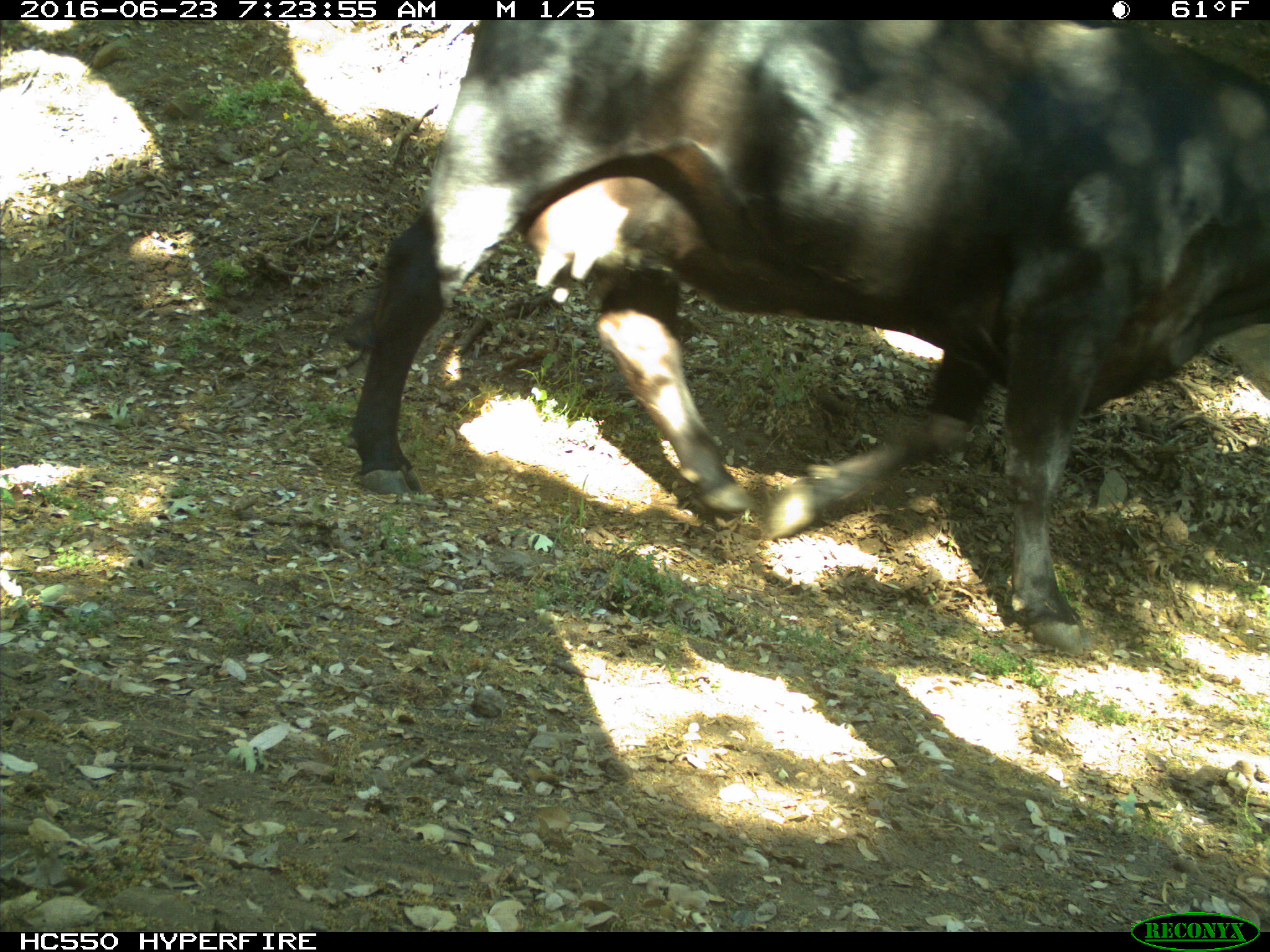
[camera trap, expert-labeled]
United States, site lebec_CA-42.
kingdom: Animalia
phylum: Chordata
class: Mammalia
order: Artiodactyla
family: Bovidae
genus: Bos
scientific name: Bos taurus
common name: domestic cow